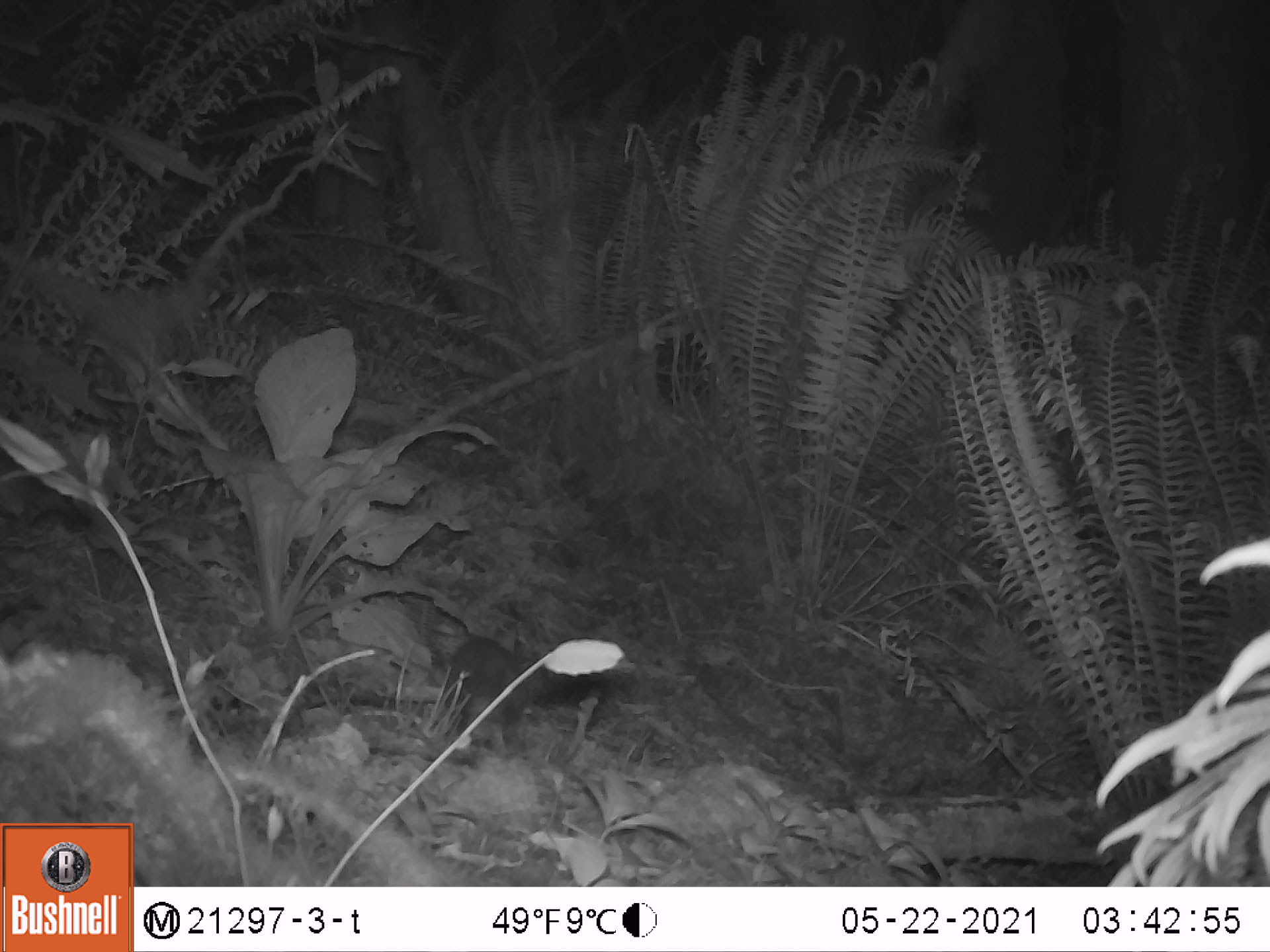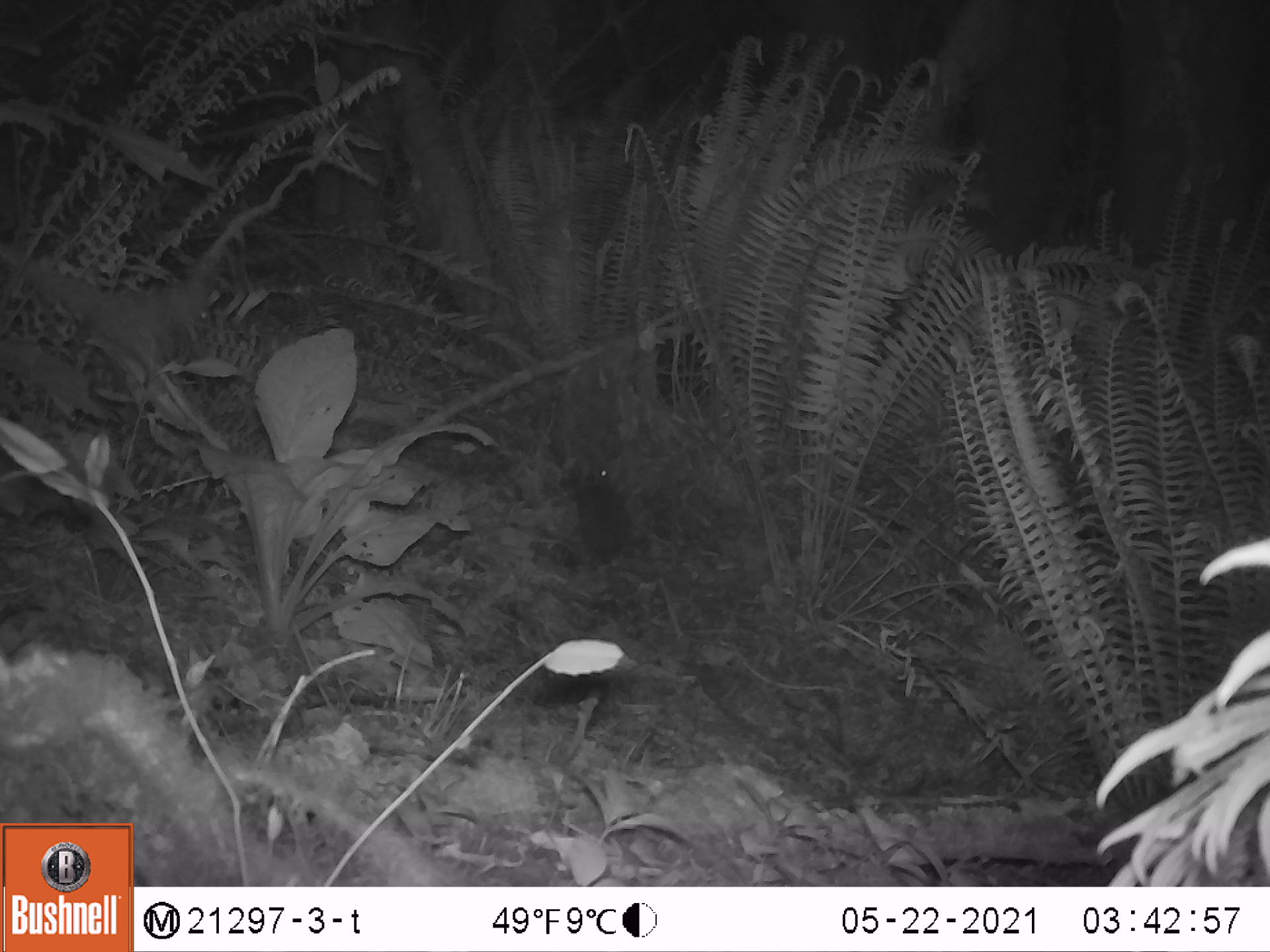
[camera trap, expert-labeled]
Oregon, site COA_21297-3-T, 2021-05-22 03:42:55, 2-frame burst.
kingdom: Animalia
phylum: Chordata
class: Mammalia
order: Lagomorpha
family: Leporidae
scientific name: Leporidae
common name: hares and rabbits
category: leporidae family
Leporidae family (hares and rabbits) (Leporidae).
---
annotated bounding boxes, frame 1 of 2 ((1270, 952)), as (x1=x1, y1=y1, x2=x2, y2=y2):
leporidae family: (x1=426, y1=625, x2=568, y2=746)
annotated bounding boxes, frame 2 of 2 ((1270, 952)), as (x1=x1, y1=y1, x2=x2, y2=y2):
leporidae family: (x1=550, y1=442, x2=637, y2=570)